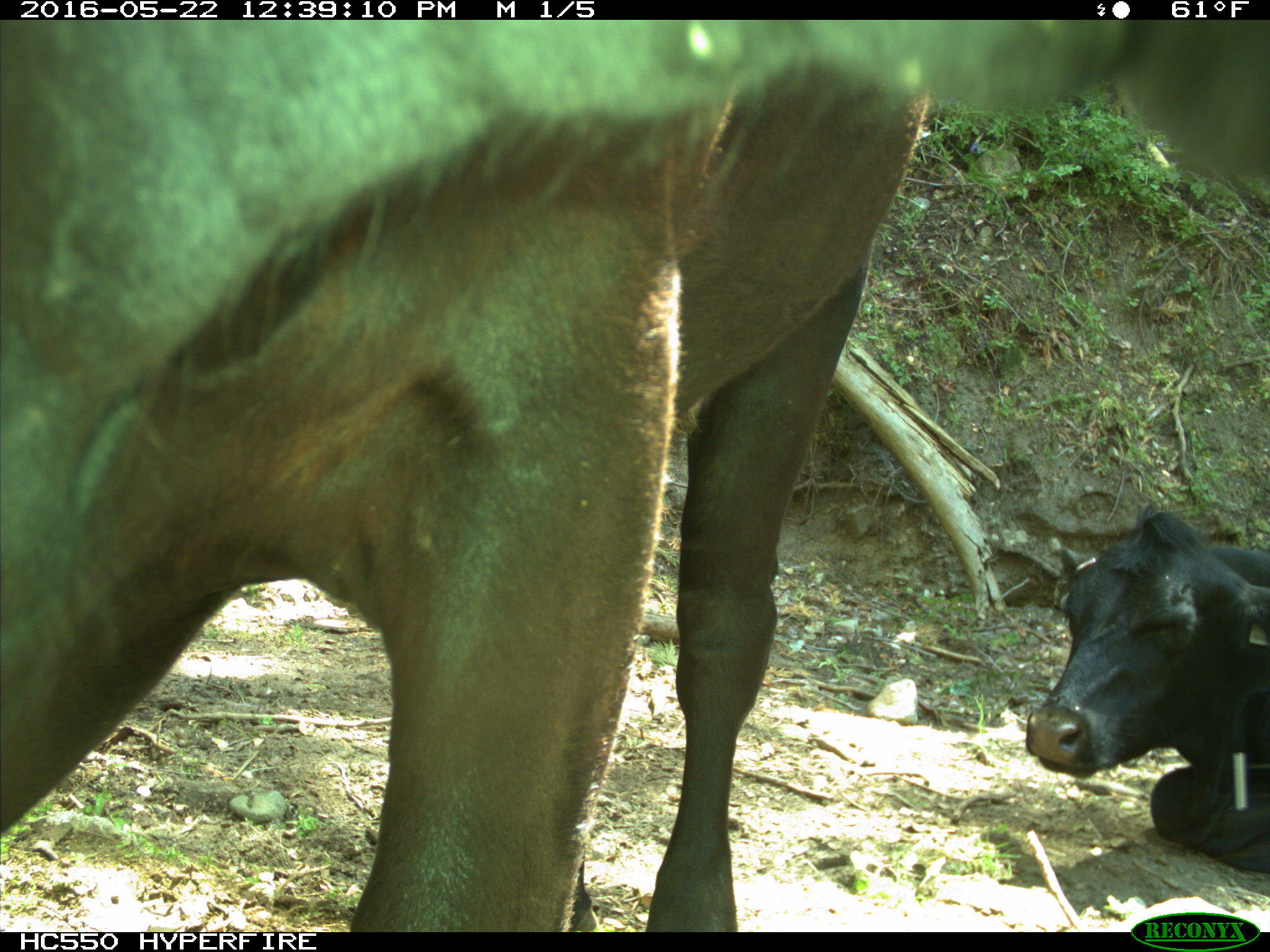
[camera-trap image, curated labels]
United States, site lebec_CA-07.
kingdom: Animalia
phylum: Chordata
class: Mammalia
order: Artiodactyla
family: Bovidae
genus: Bos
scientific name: Bos taurus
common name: domestic cow